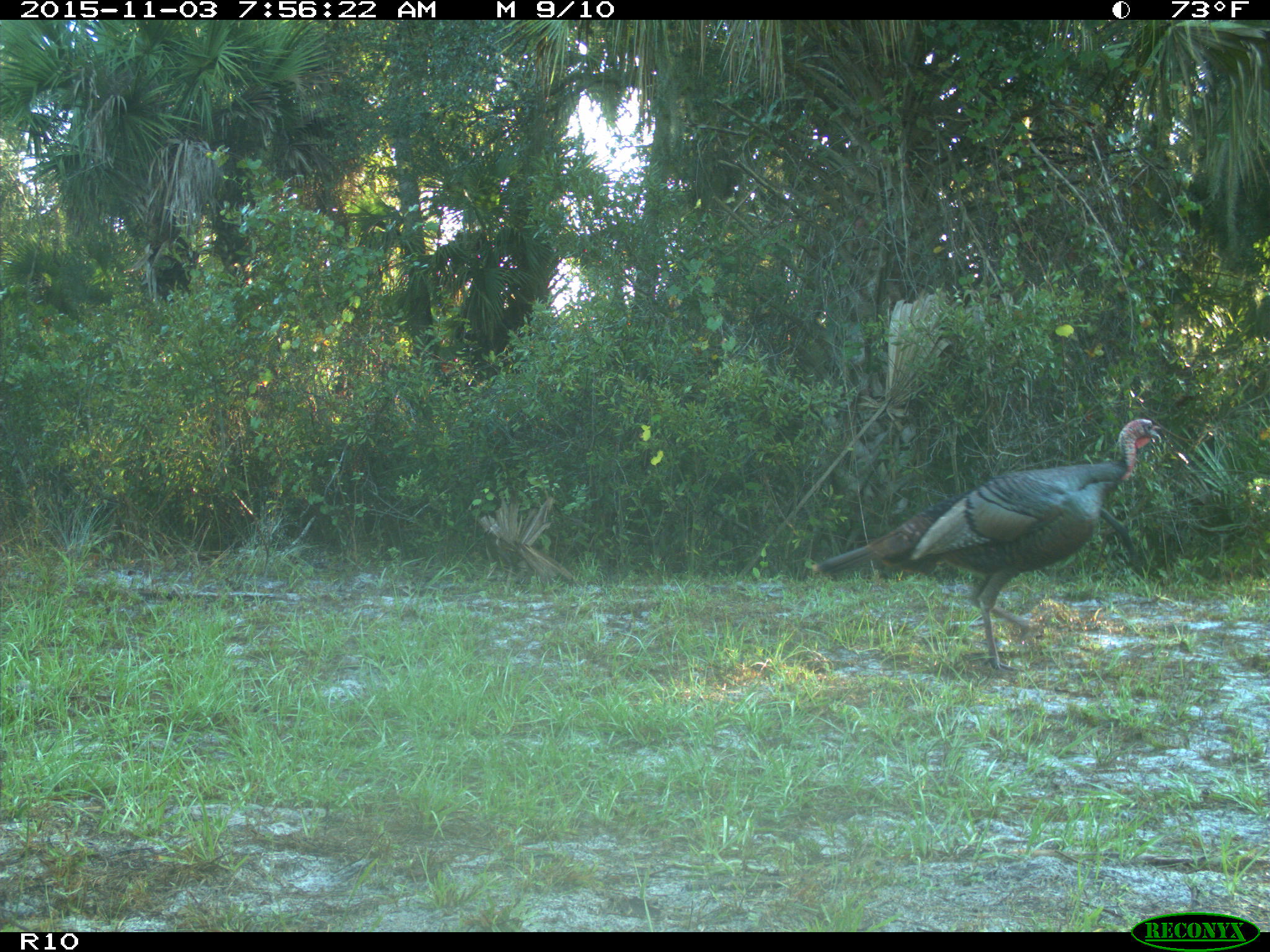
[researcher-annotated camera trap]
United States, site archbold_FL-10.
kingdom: Animalia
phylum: Chordata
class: Aves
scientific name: Aves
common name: birds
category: unidentified bird